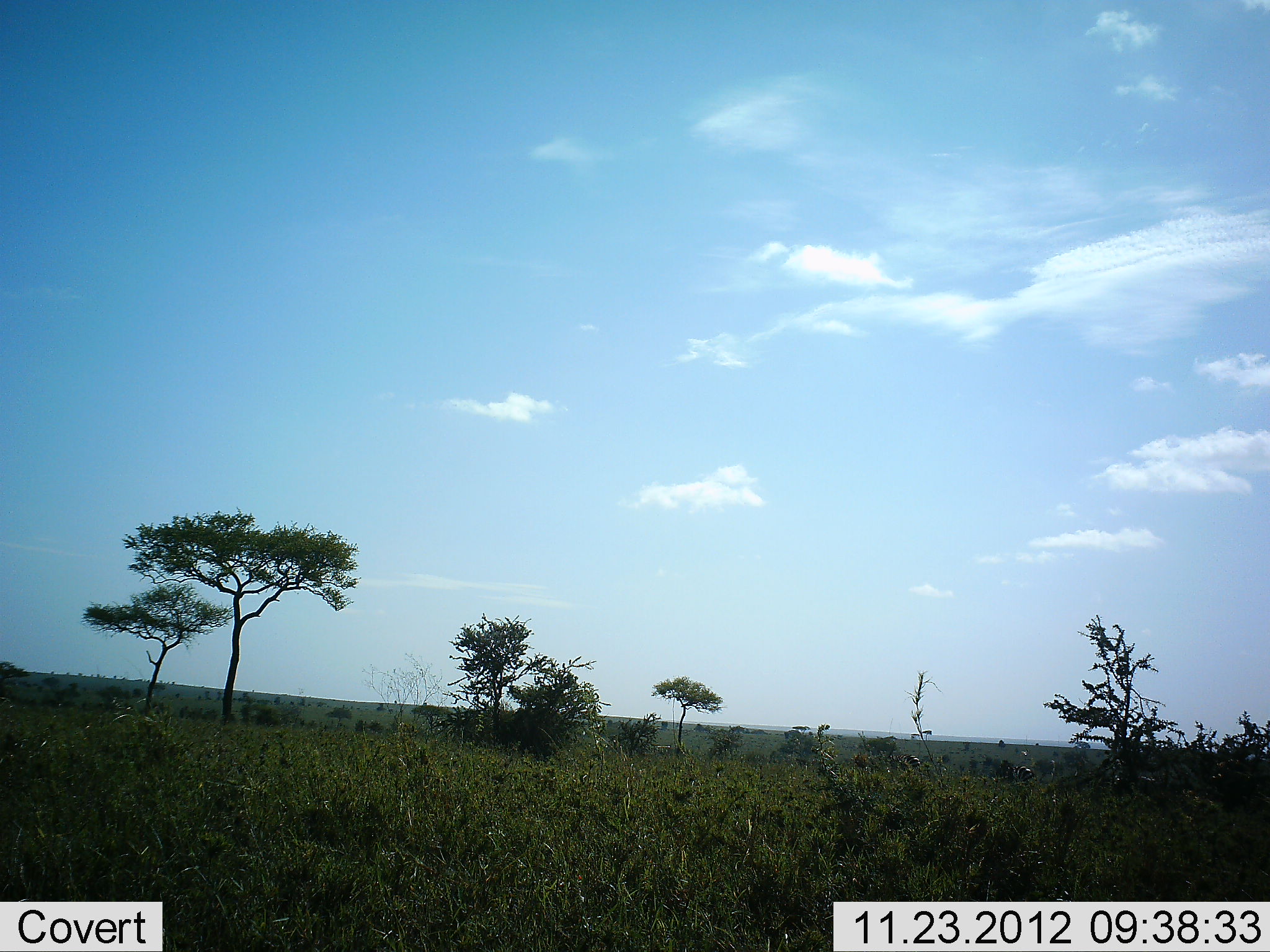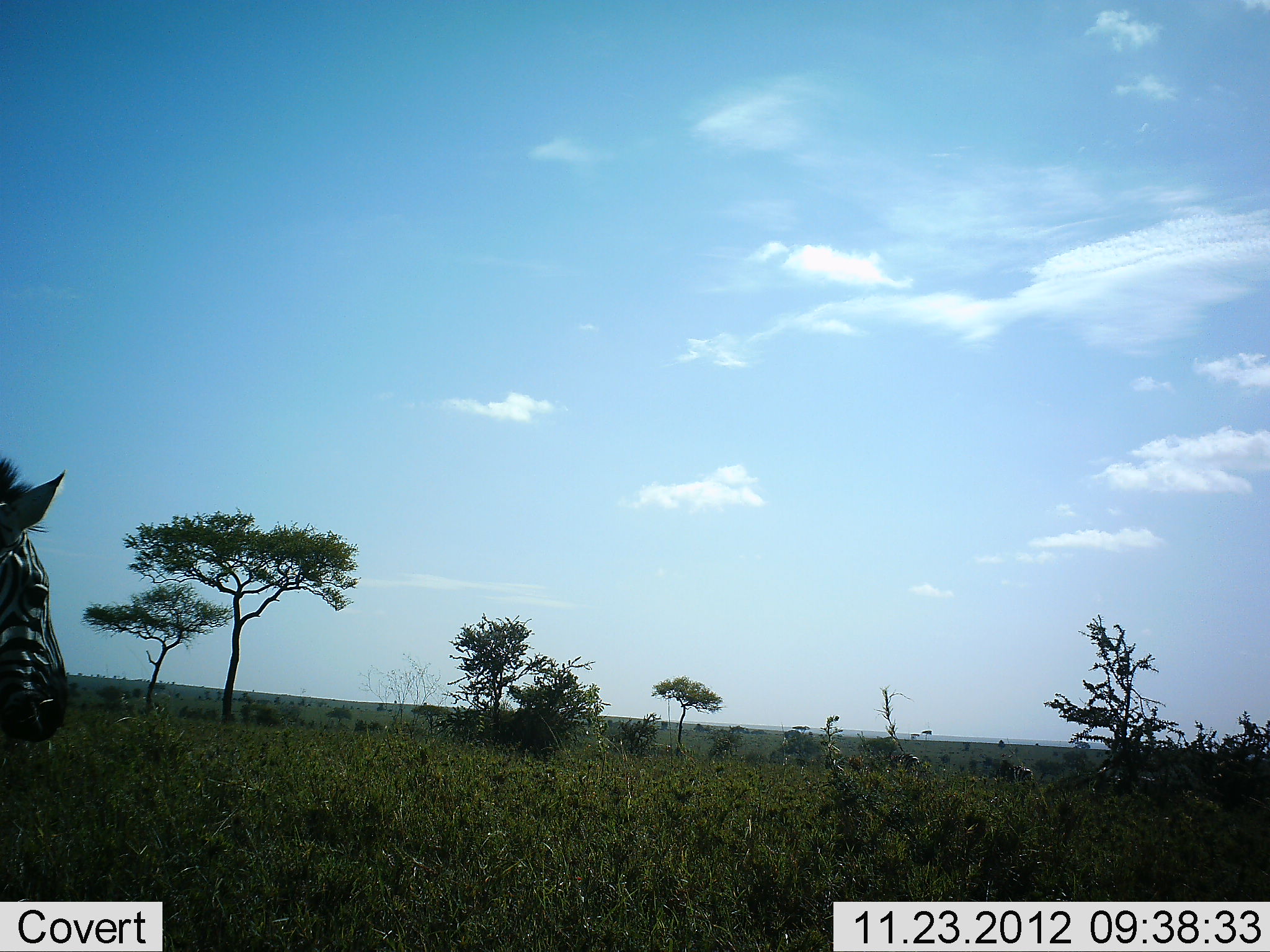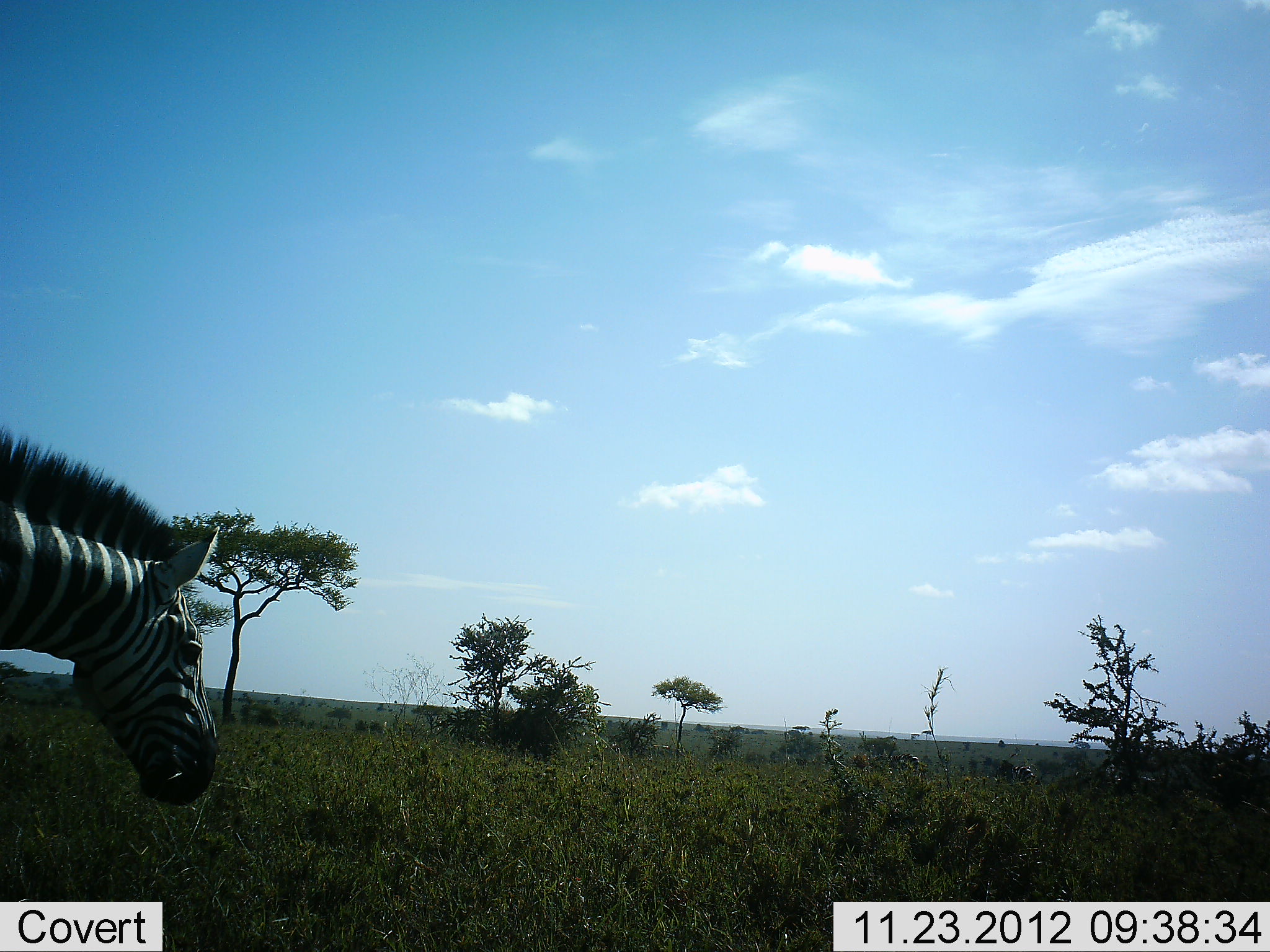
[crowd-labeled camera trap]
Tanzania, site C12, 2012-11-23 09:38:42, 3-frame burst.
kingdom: Animalia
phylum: Chordata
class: Mammalia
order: Perissodactyla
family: Equidae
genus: Equus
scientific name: Equus quagga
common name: plains zebra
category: zebra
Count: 1.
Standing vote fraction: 10%.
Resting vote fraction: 0%.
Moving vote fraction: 90%.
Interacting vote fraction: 0%.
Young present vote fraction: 0%.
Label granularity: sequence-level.